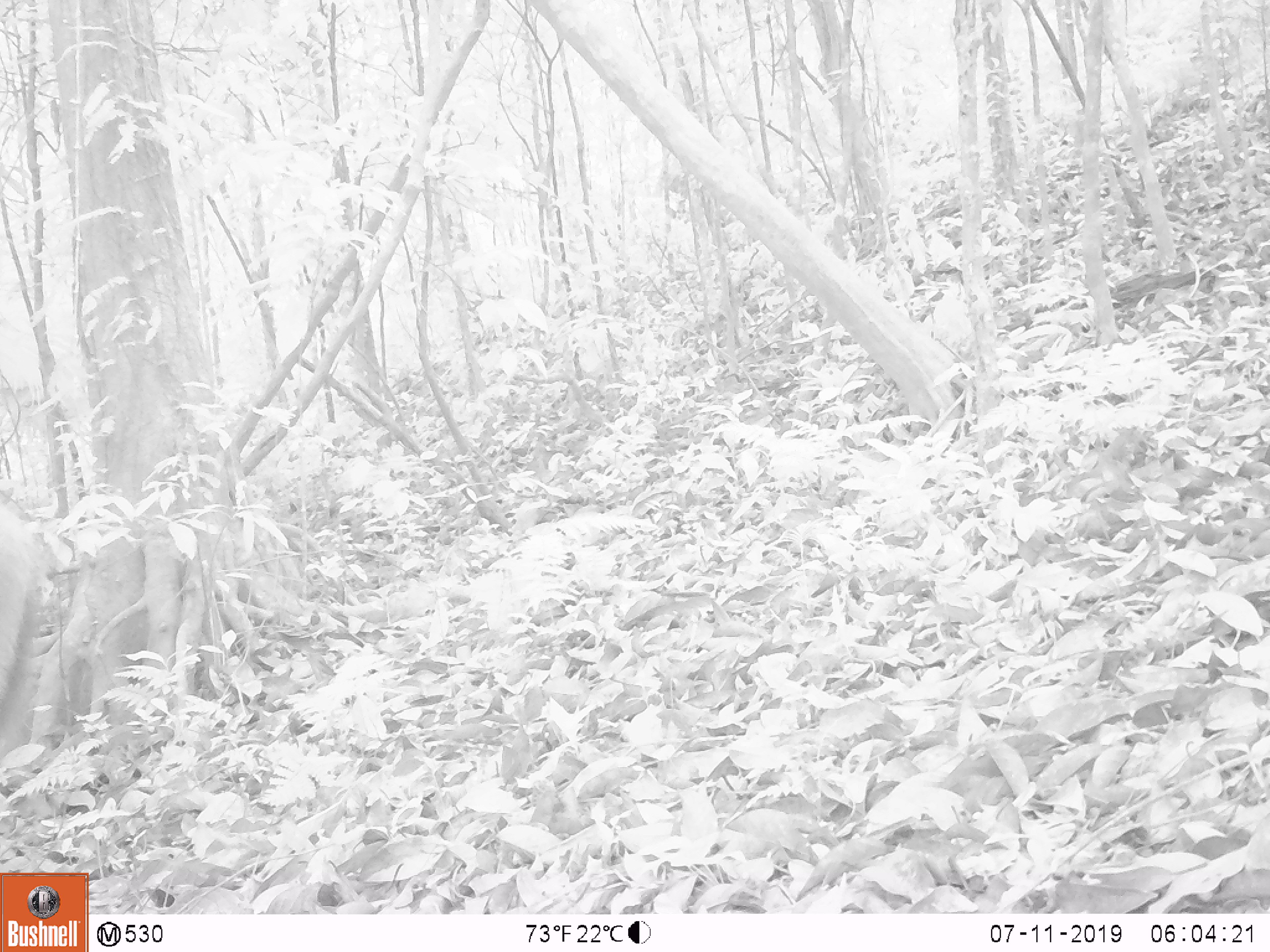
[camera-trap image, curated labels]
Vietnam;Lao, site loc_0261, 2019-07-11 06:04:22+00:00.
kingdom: Animalia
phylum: Chordata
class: Mammalia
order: Artiodactyla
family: Cervidae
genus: Rusa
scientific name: Rusa unicolor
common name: sambar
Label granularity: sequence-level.